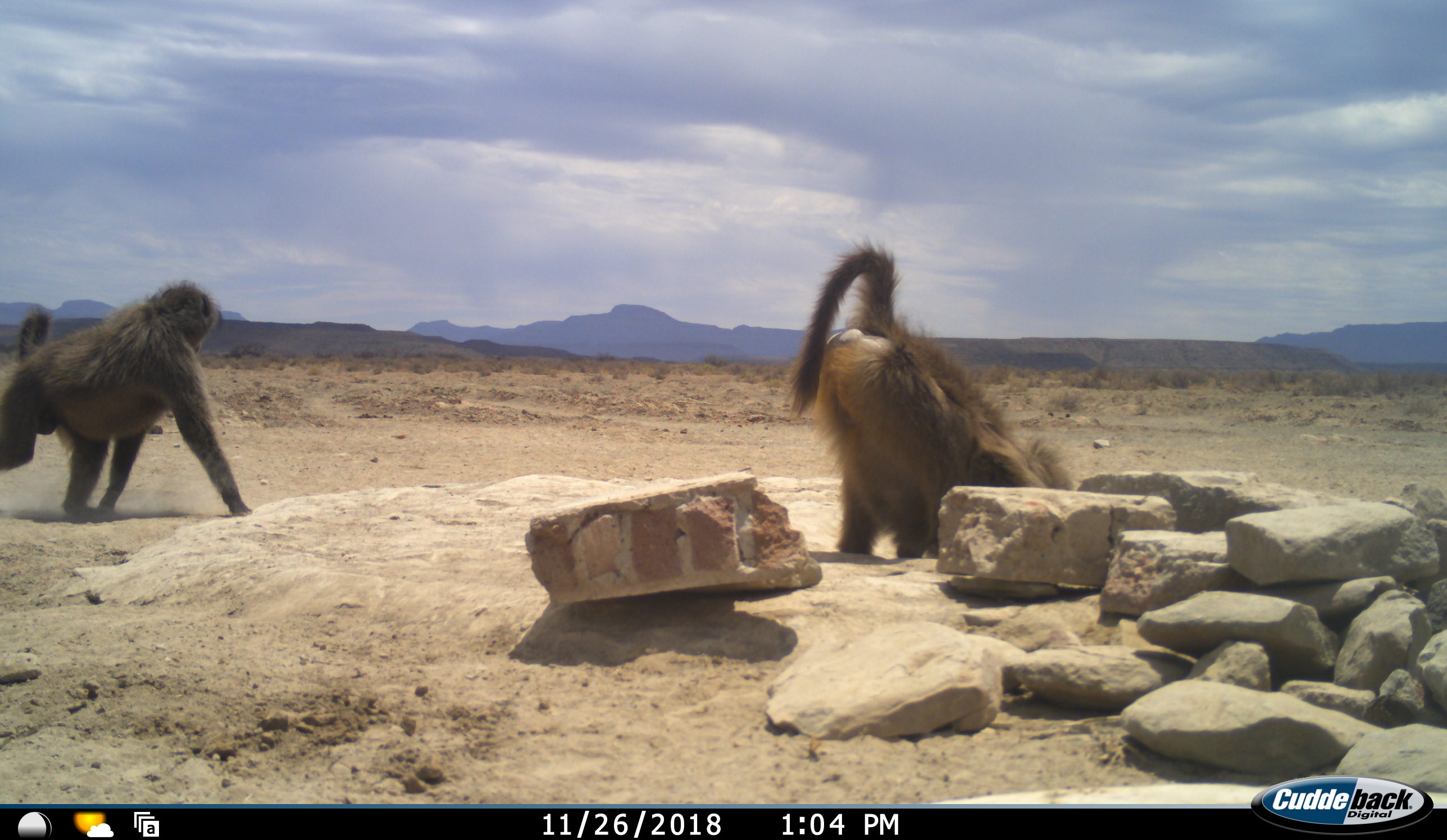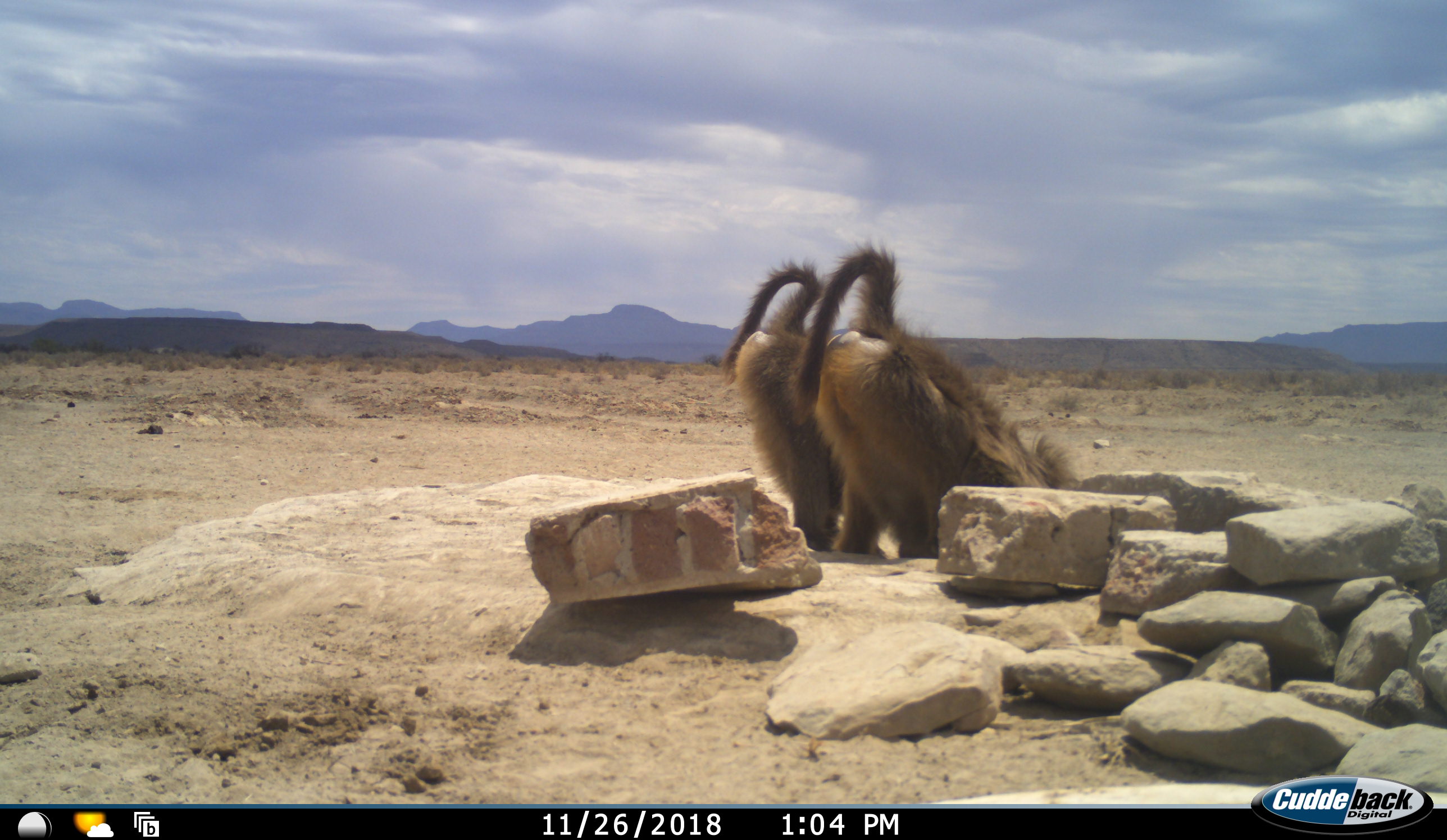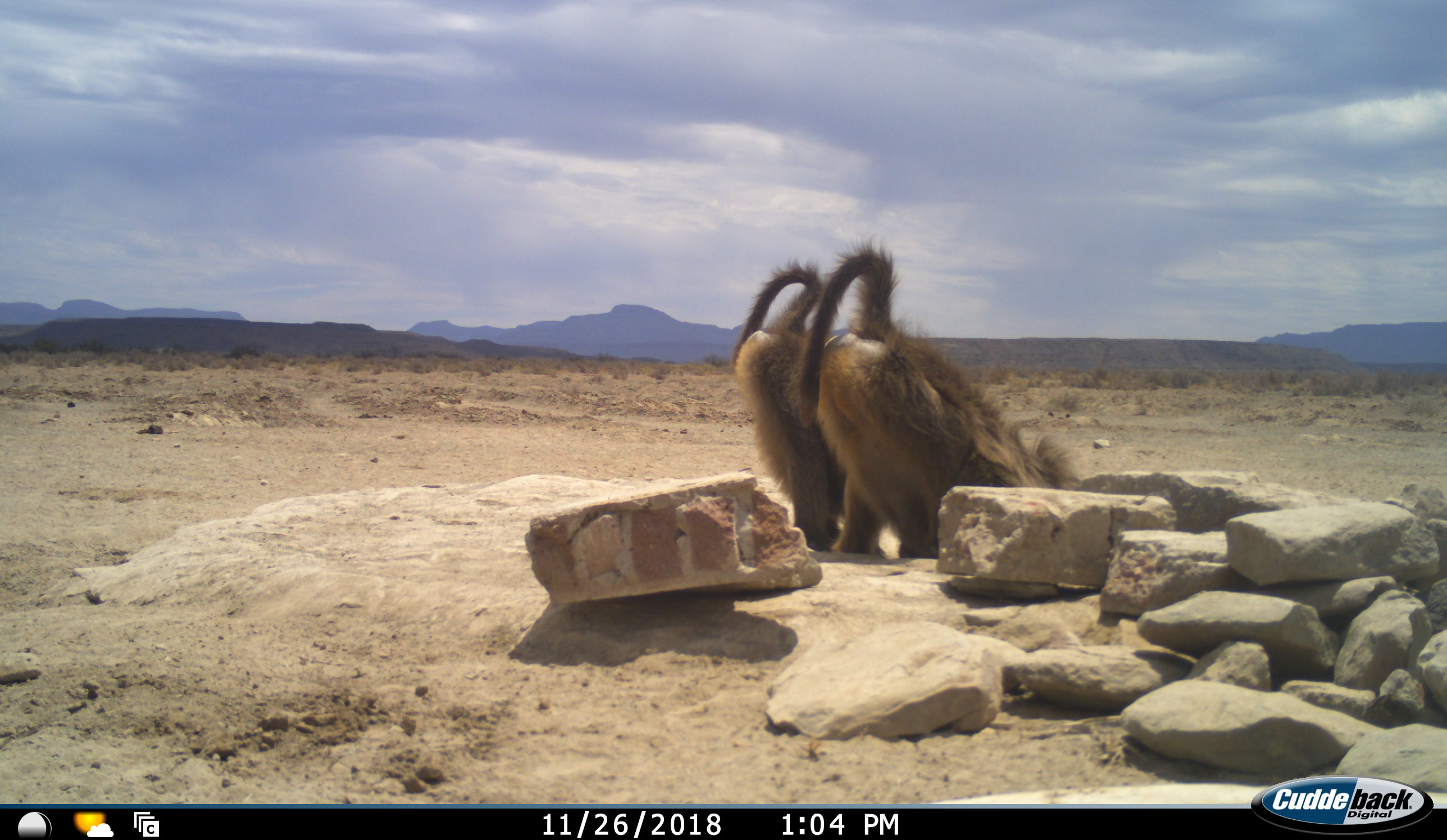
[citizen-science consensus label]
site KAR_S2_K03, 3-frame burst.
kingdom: Animalia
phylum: Chordata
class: Mammalia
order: Primates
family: Cercopithecidae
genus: Papio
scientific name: Papio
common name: baboon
Baboon (Papio), count 2. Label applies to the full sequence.